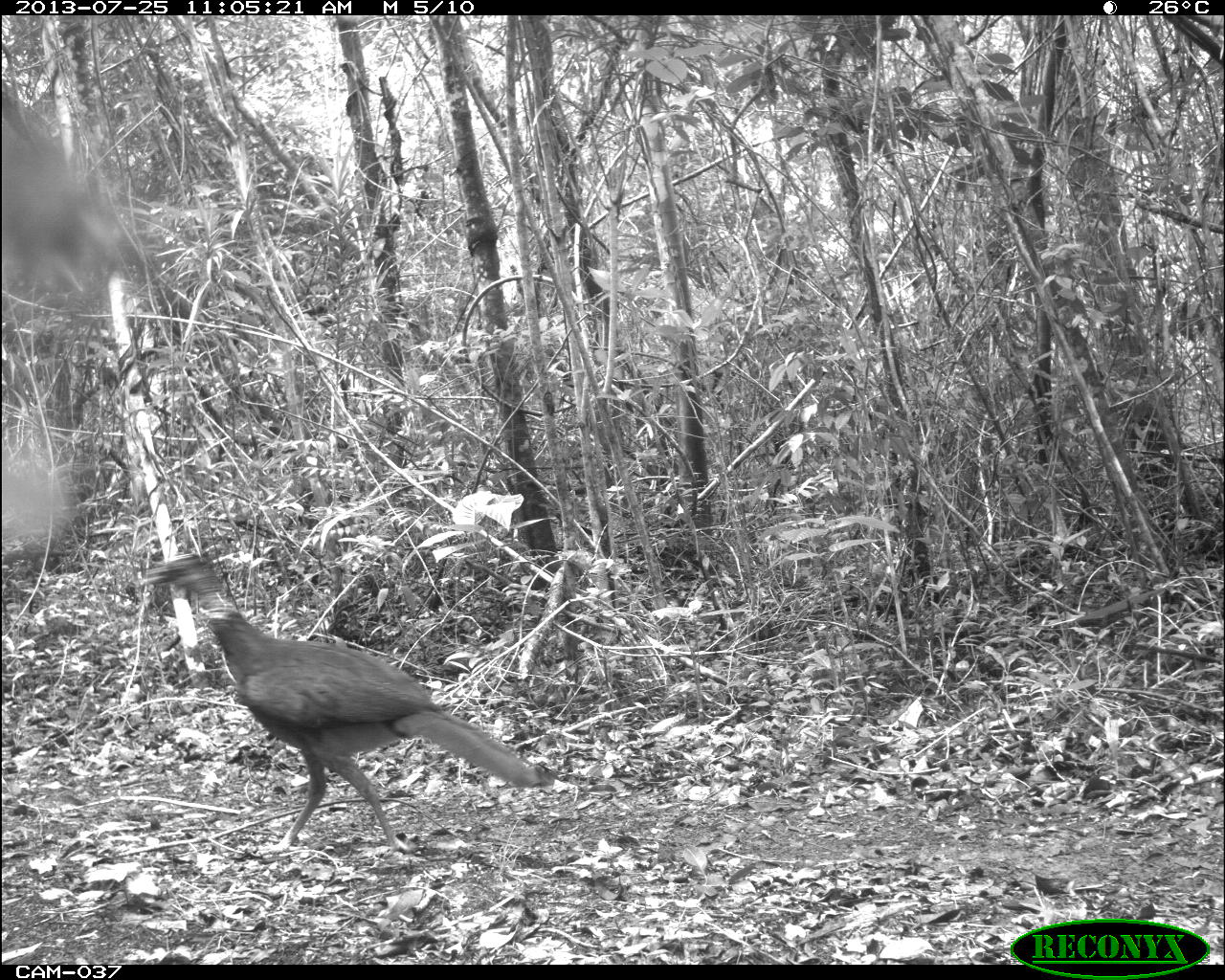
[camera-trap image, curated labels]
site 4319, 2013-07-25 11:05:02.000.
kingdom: Animalia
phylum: Chordata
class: Aves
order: Galliformes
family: Cracidae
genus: Crax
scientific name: Crax rubra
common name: great curassow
Crax rubra (great curassow), count 1, sex female.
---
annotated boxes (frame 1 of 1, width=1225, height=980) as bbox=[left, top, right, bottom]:
crax rubra: bbox=[134, 552, 555, 864]